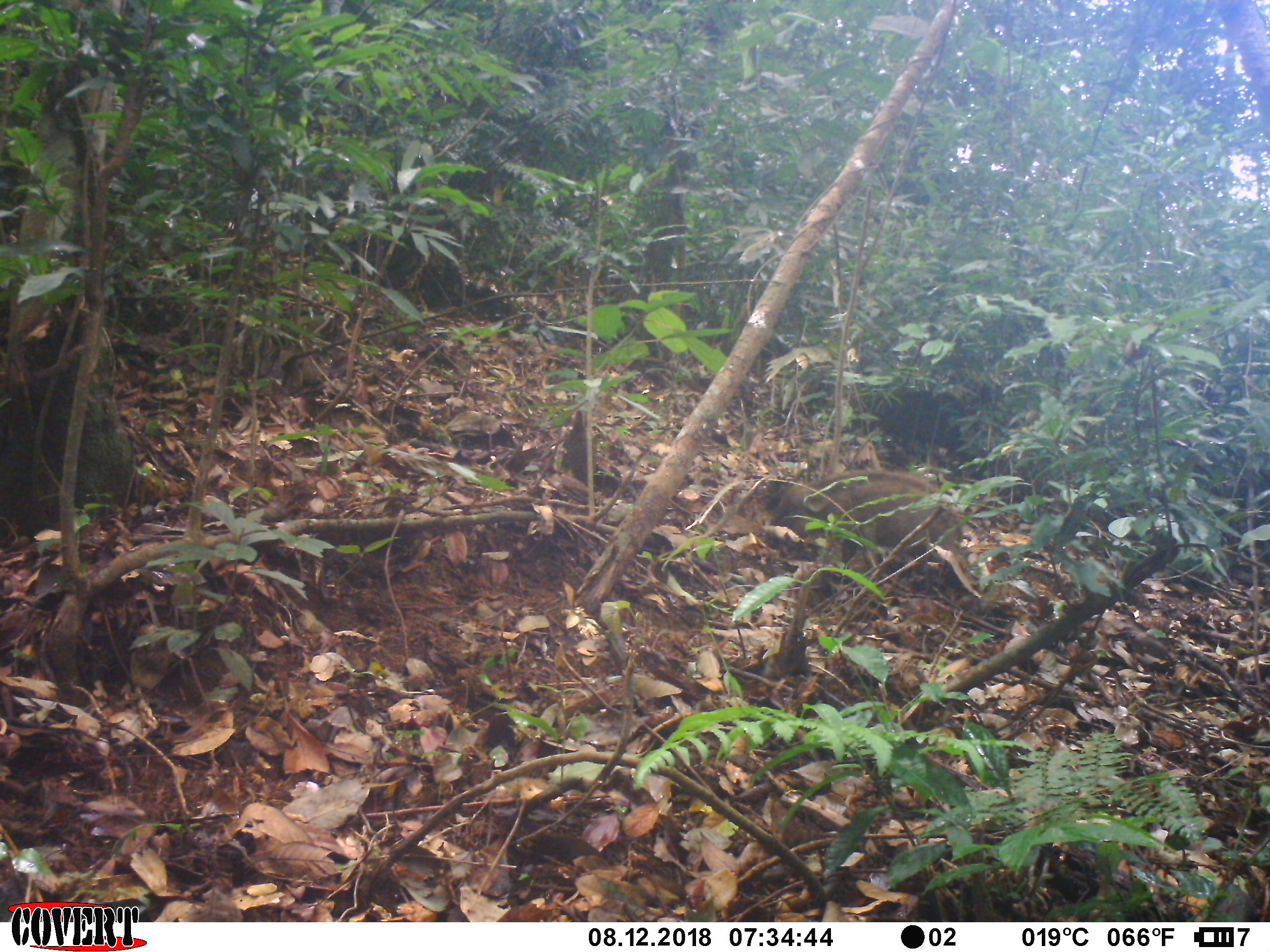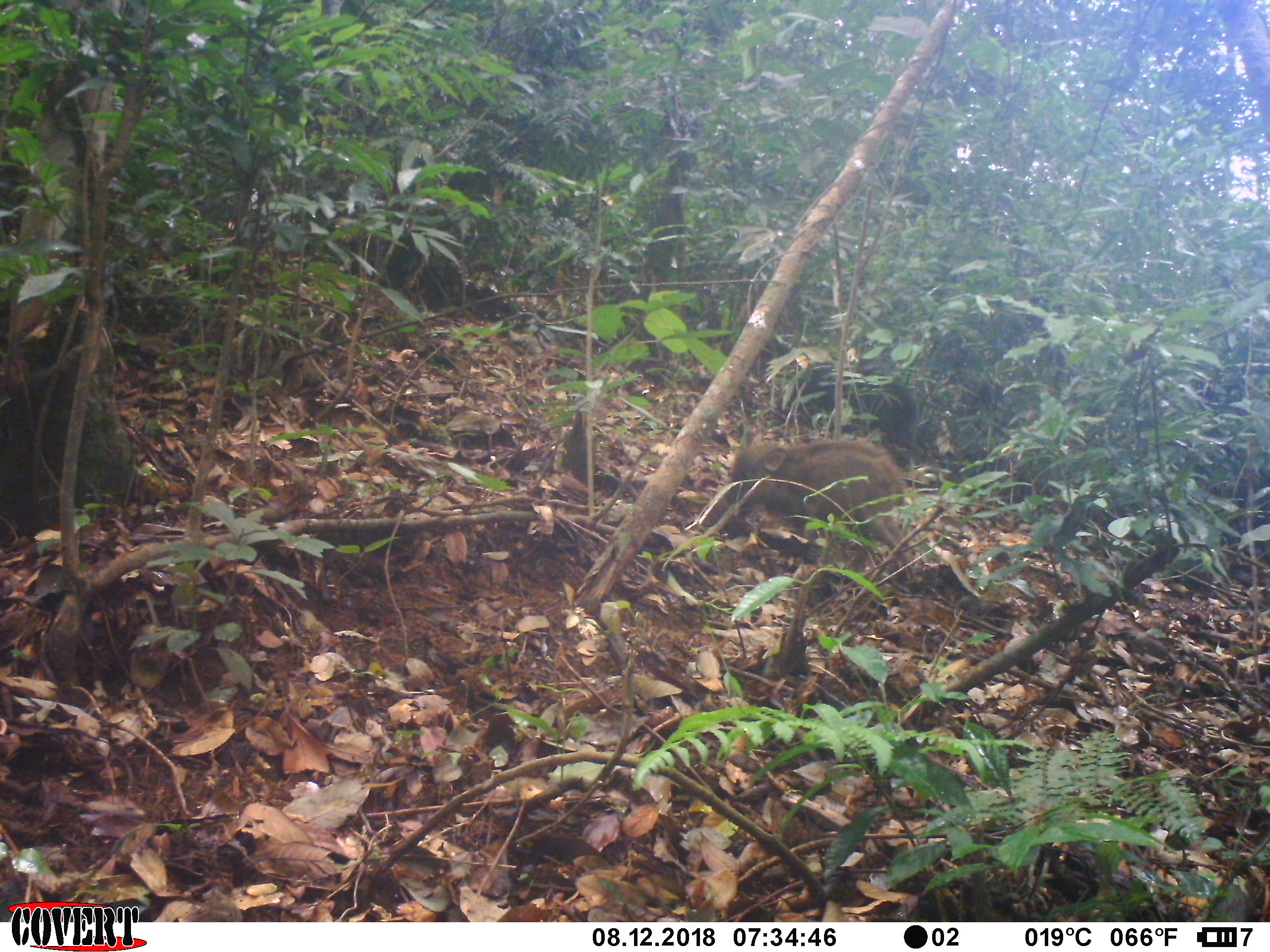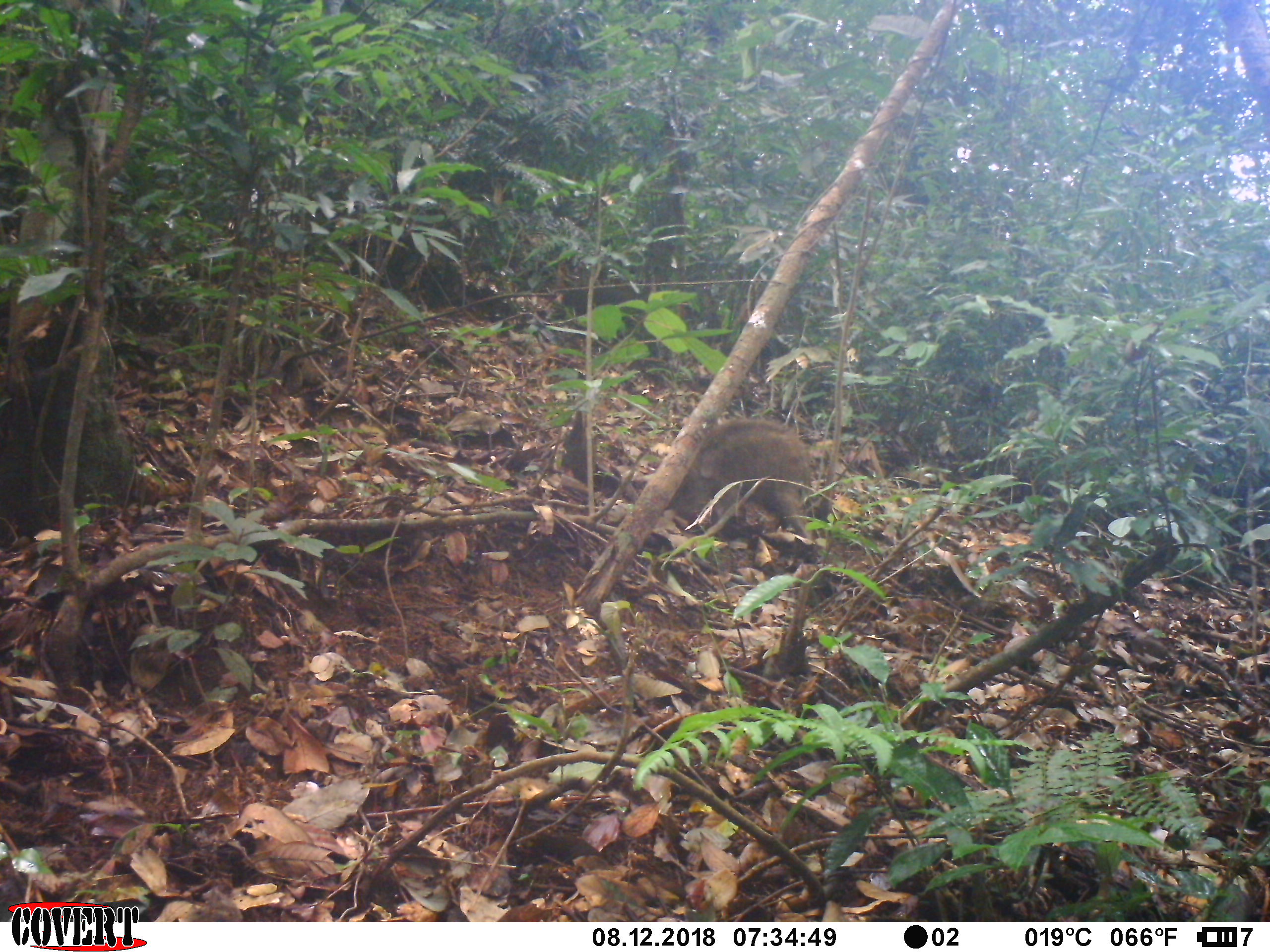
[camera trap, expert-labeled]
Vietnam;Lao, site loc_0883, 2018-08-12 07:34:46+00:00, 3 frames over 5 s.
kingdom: Animalia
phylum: Chordata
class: Mammalia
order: Artiodactyla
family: Suidae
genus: Sus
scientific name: Sus scrofa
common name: eurasian wild pig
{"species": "eurasian wild pig (Sus scrofa)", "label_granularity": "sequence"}